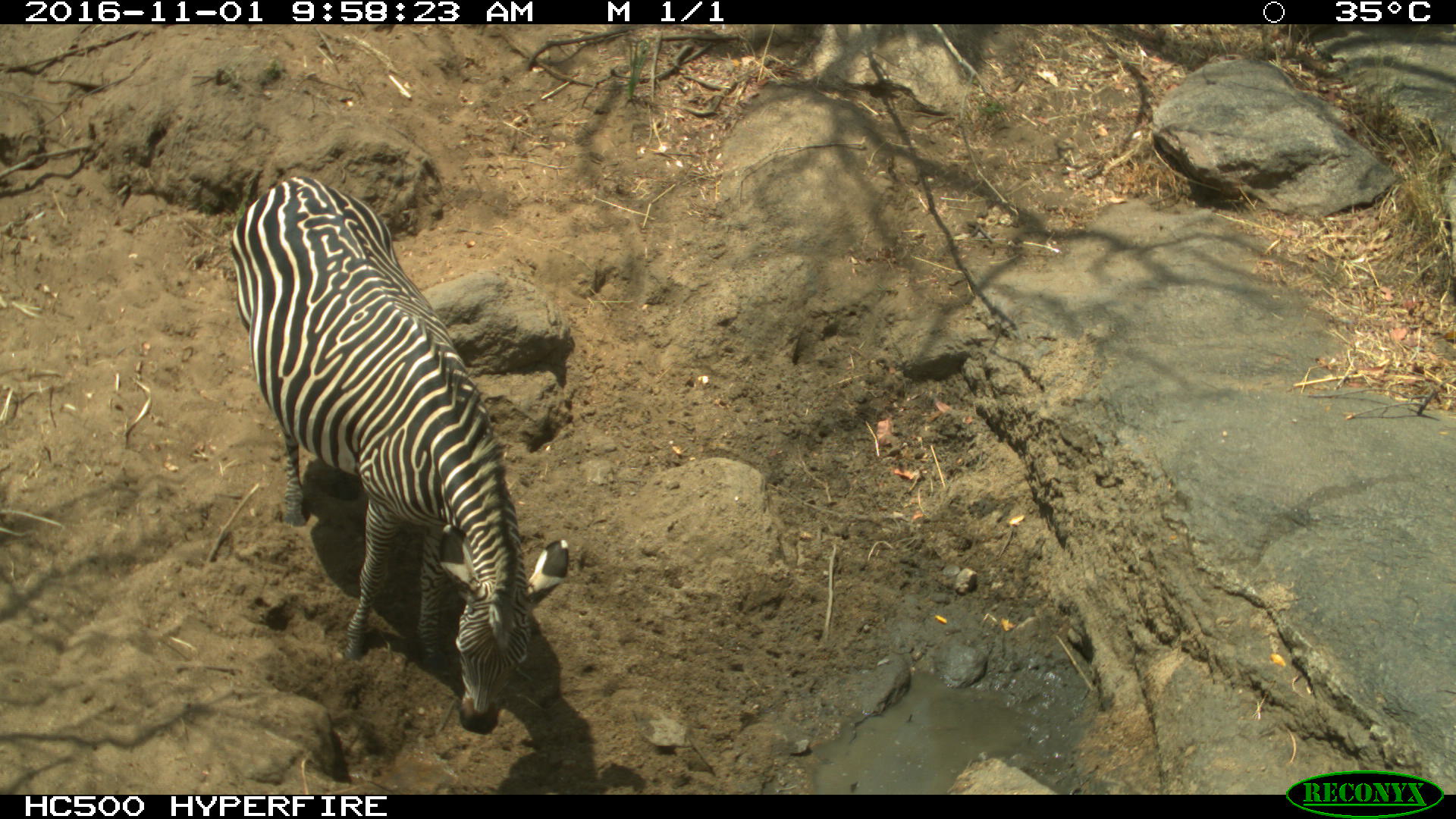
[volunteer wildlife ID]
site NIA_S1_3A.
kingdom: Animalia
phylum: Chordata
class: Mammalia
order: Perissodactyla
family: Equidae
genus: Equus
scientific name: Equus quagga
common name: plains zebra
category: zebraplains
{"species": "zebraplains (plains zebra) (Equus quagga)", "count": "1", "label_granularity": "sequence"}